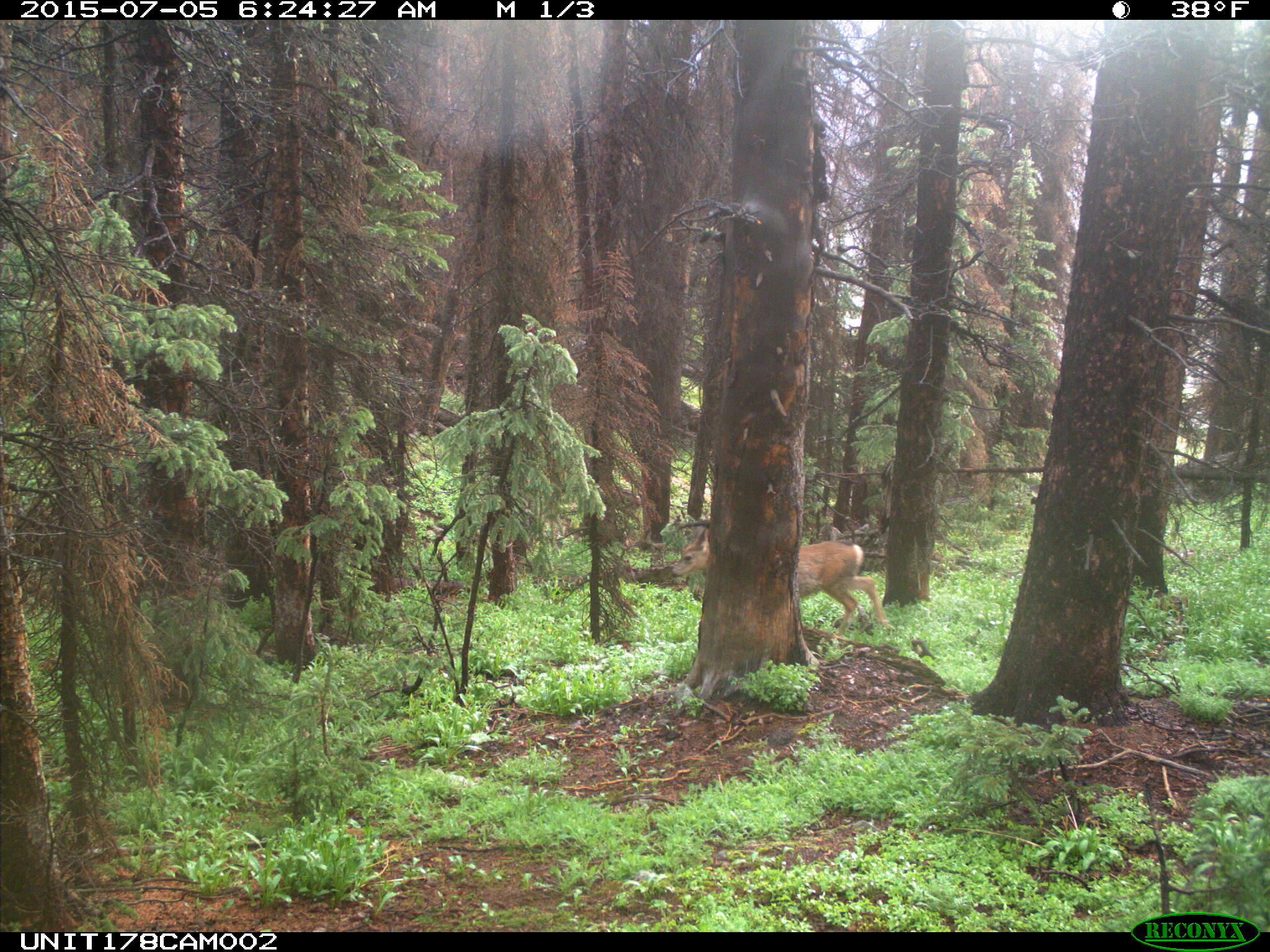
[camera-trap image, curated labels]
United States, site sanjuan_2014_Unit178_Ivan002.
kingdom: Animalia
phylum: Chordata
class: Mammalia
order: Artiodactyla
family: Cervidae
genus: Odocoileus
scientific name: Odocoileus hemionus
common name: mule deer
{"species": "Odocoileus hemionus (mule deer)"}